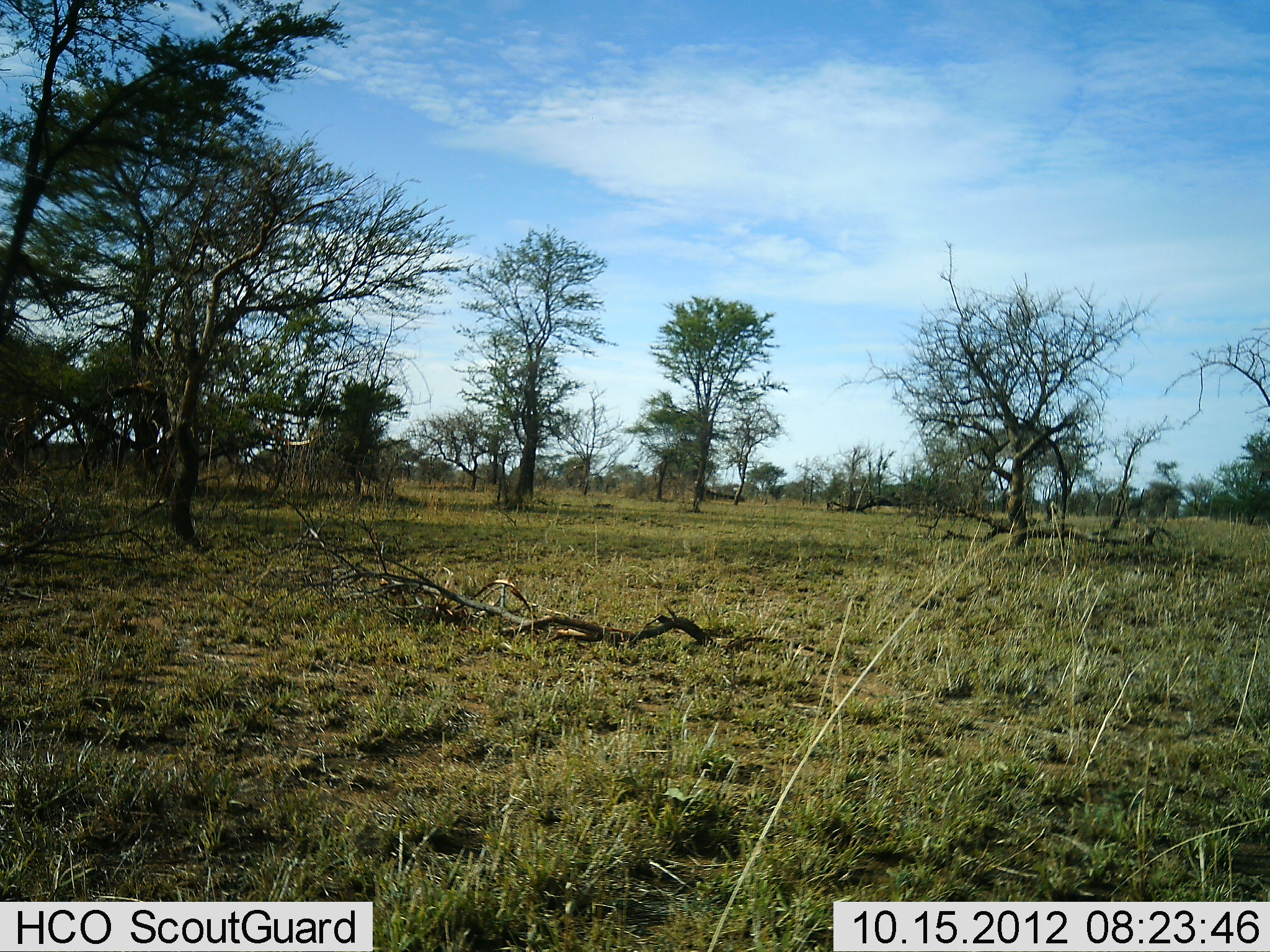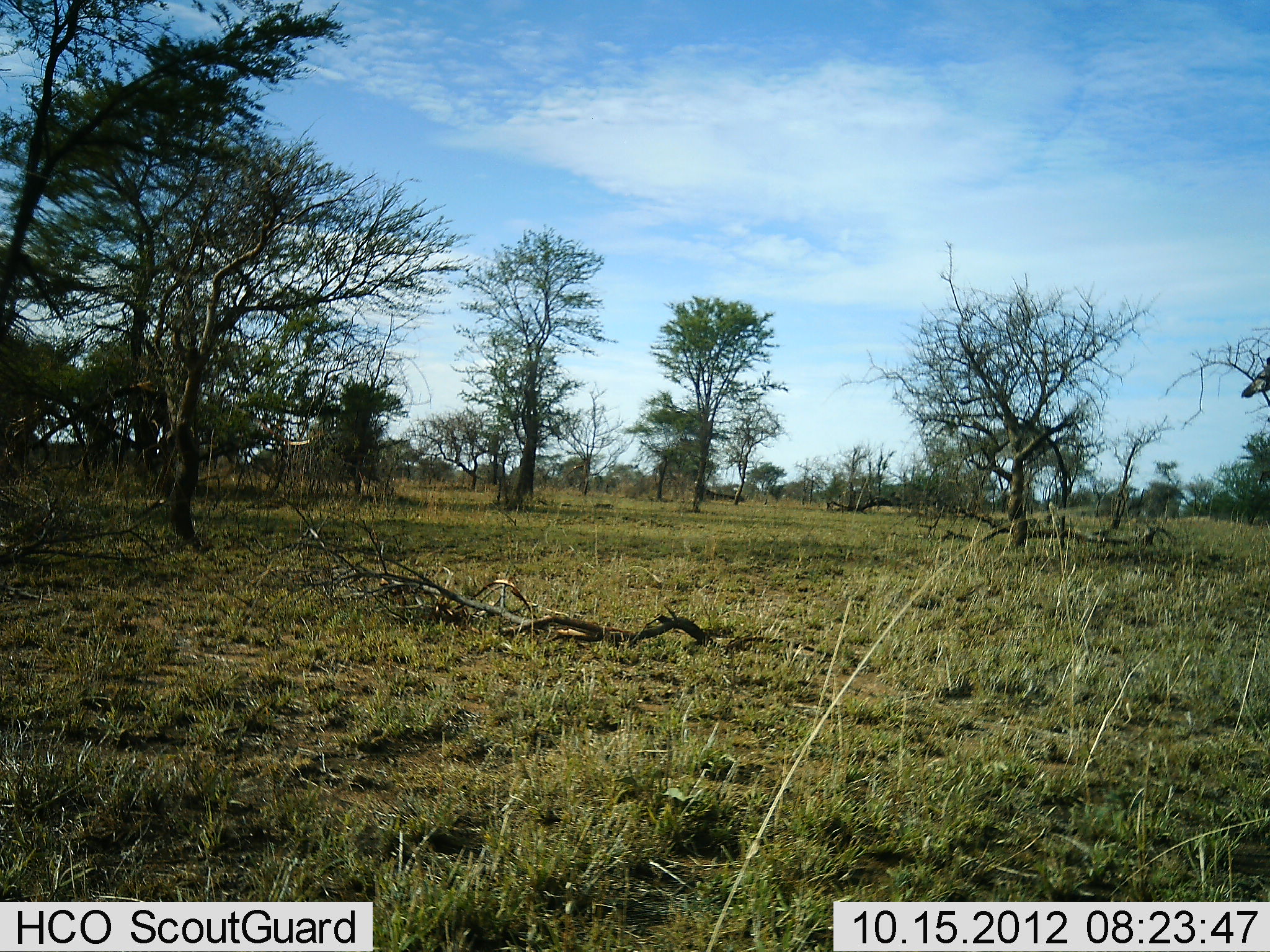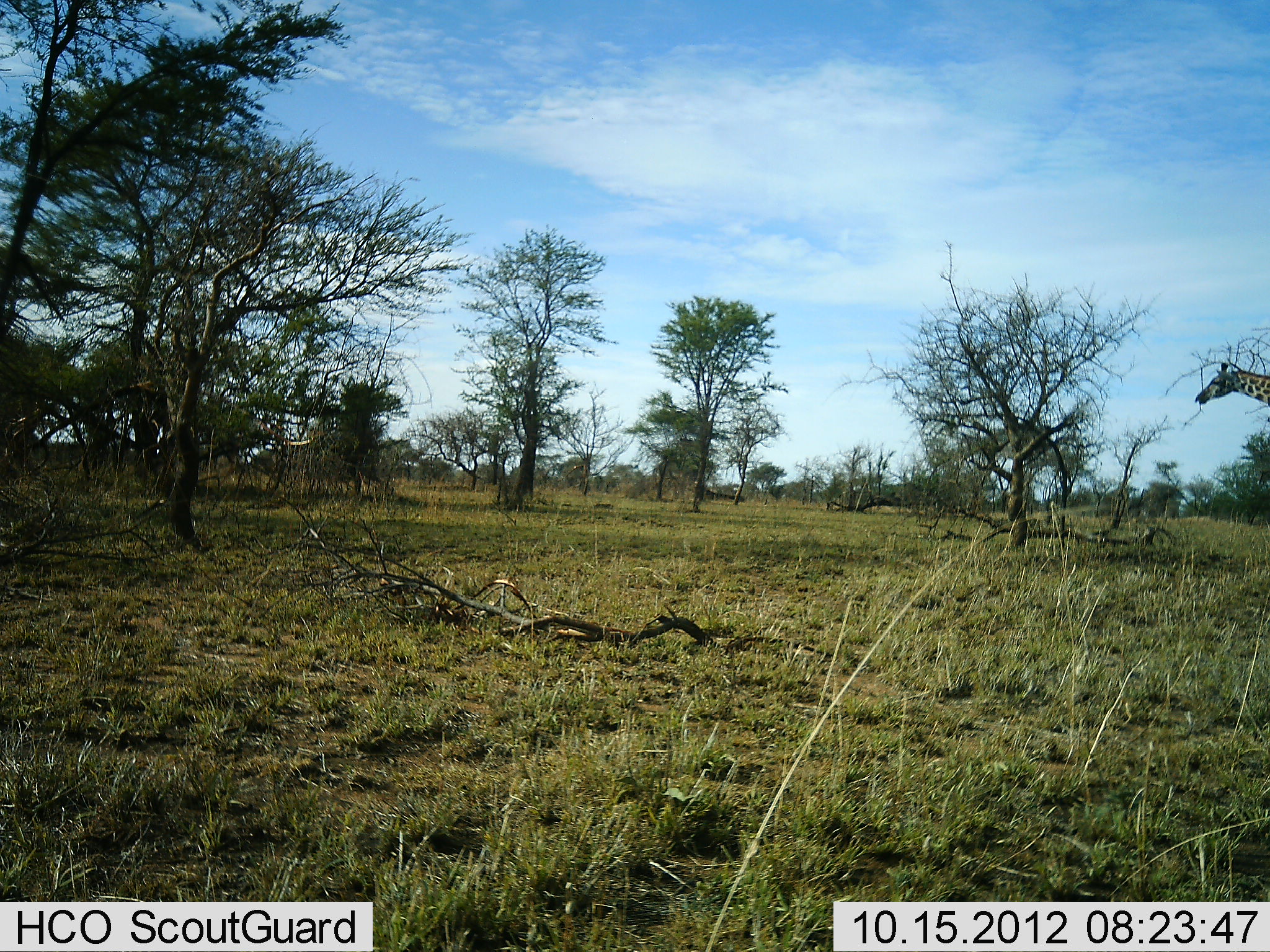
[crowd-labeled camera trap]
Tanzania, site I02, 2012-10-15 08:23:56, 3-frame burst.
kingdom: Animalia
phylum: Chordata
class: Mammalia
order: Artiodactyla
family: Giraffidae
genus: Giraffa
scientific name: Giraffa camelopardalis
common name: giraffe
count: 1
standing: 10%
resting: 0%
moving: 90%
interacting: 0%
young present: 0%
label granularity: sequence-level